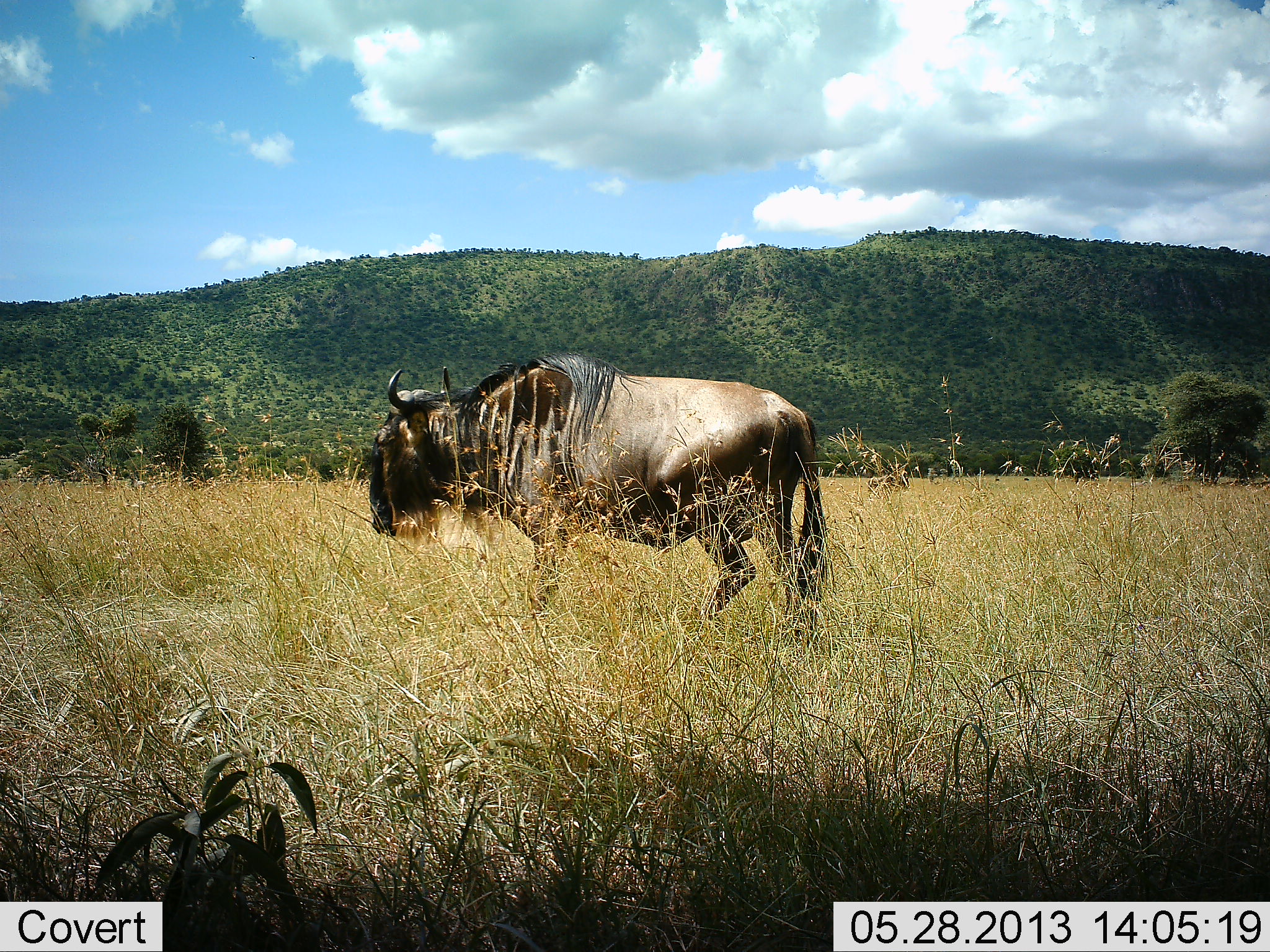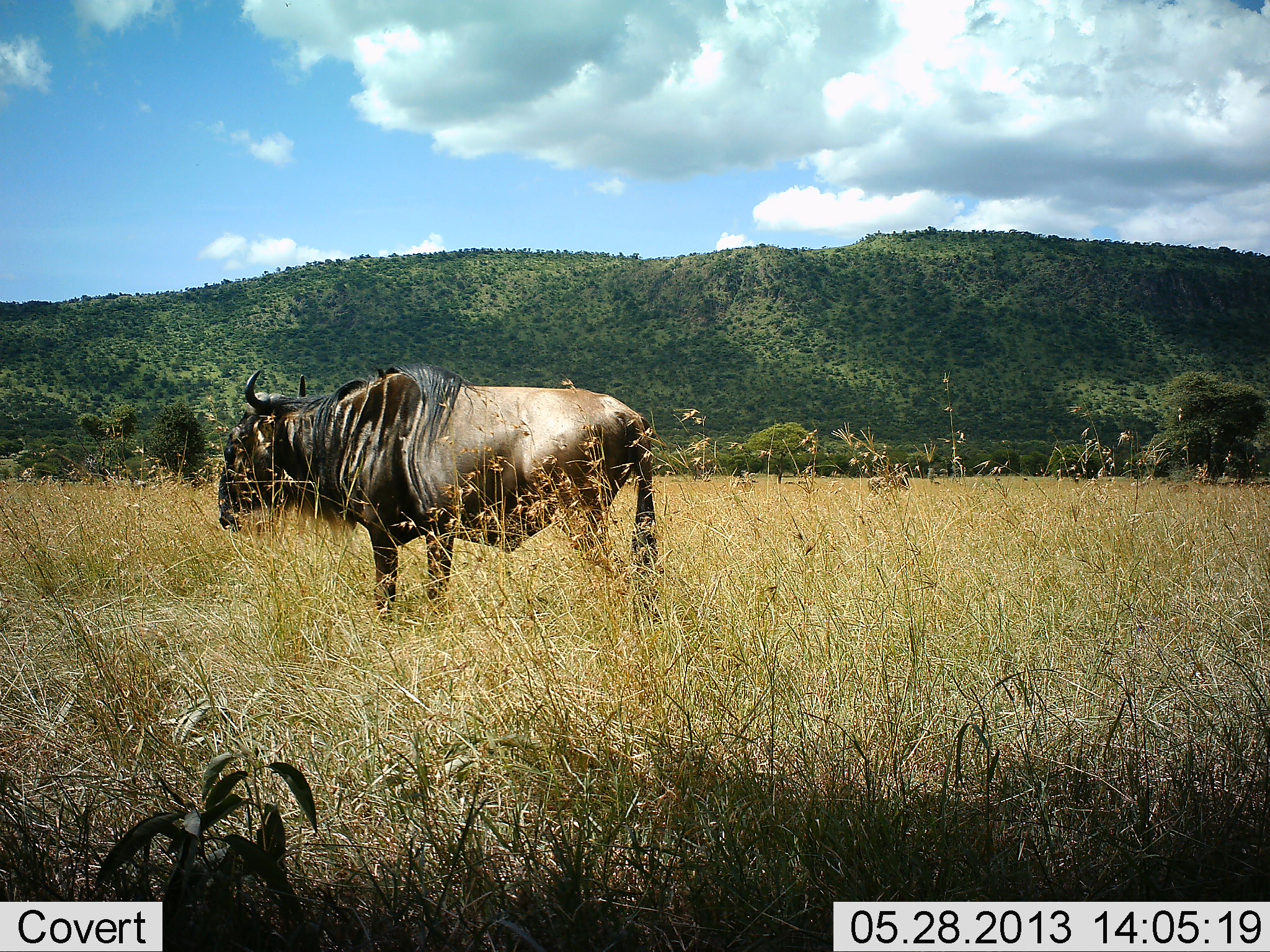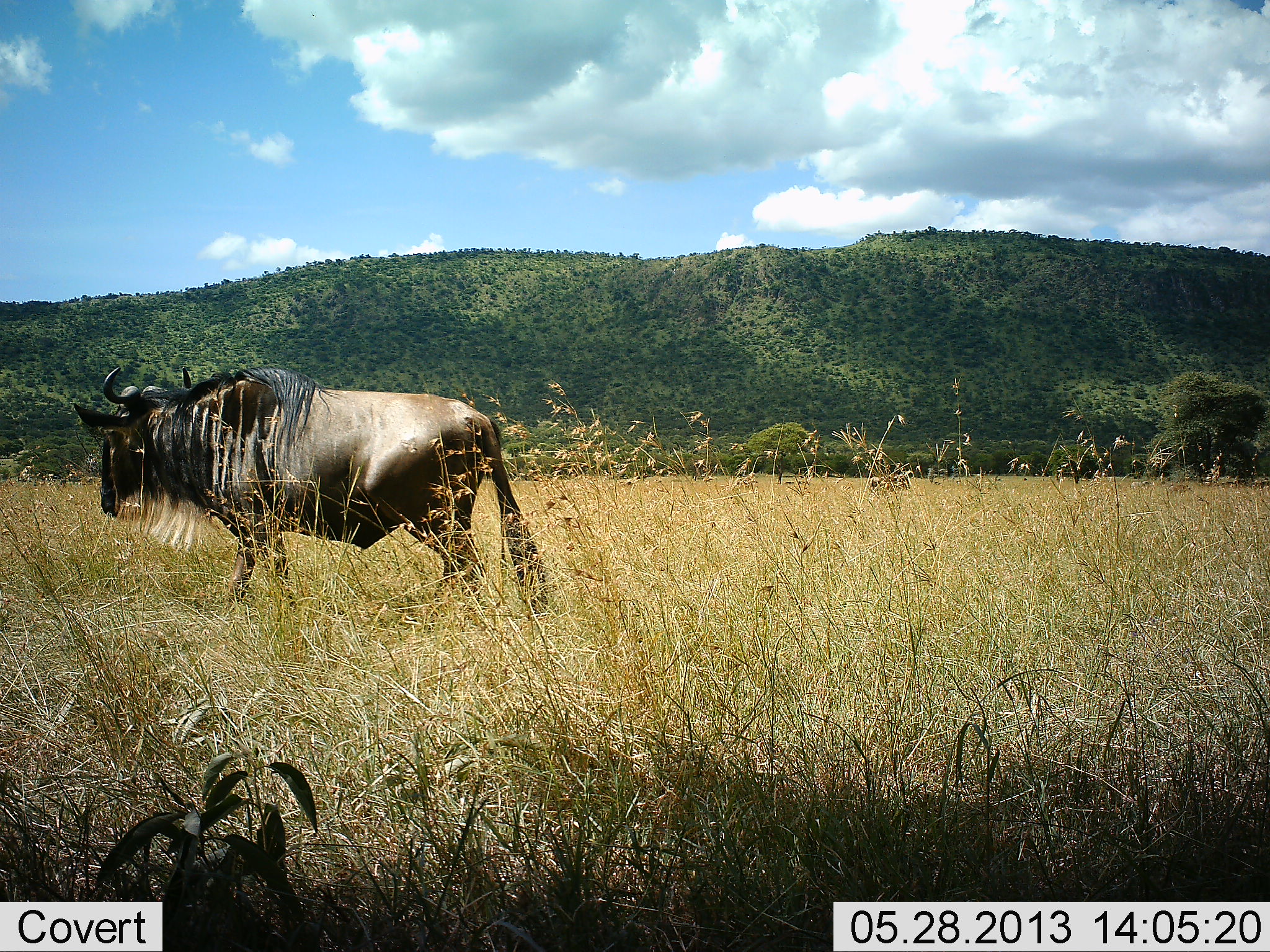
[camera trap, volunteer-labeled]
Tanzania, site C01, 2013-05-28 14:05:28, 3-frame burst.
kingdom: Animalia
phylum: Chordata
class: Mammalia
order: Artiodactyla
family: Bovidae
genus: Connochaetes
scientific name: Connochaetes taurinus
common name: blue wildebeest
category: wildebeest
Wildebeest (blue wildebeest) (Connochaetes taurinus), count 1. Behavior (volunteer vote fractions): standing 10%, resting 0%, moving 90%, interacting 0%. Young present (vote fraction): 0%. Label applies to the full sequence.